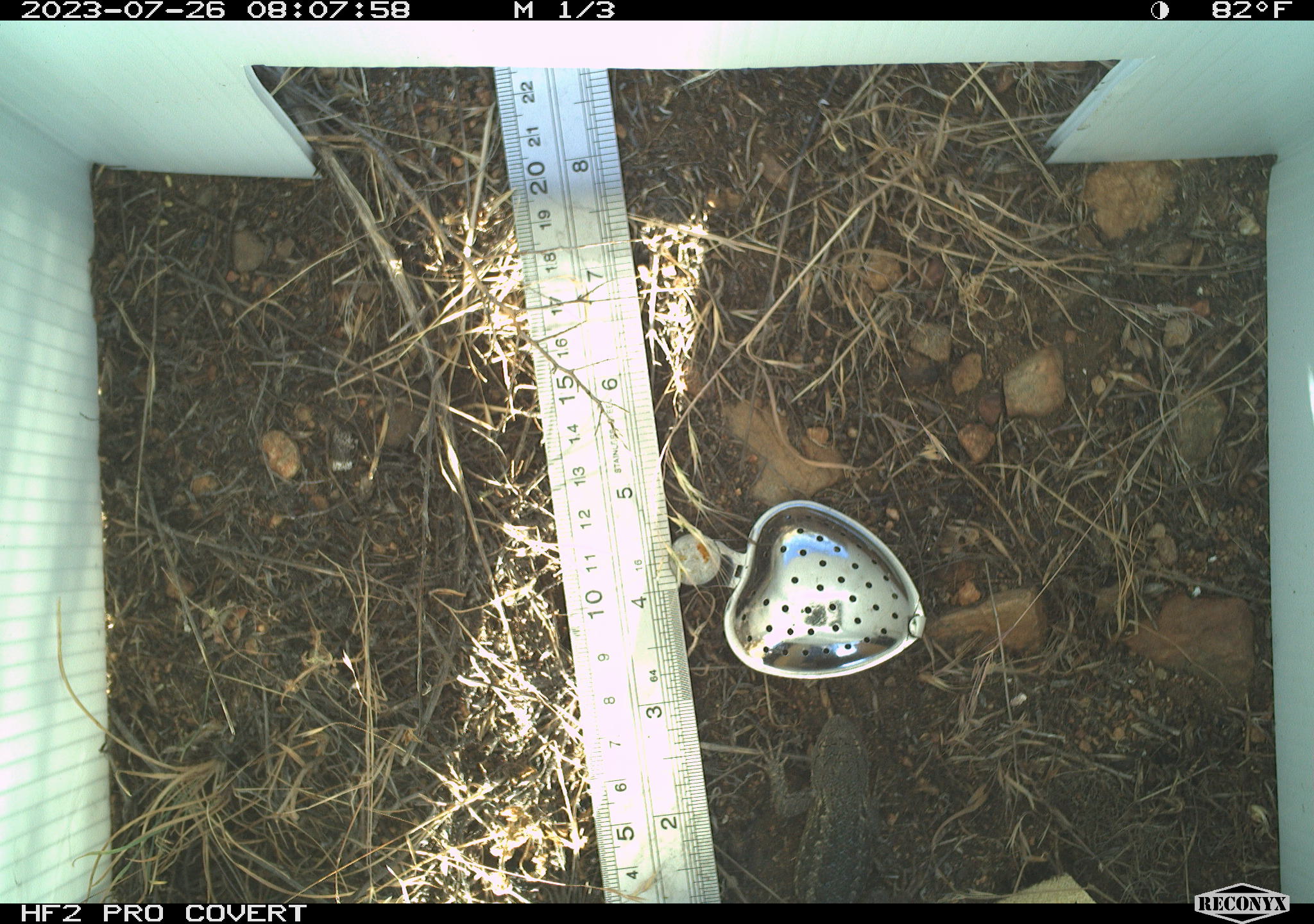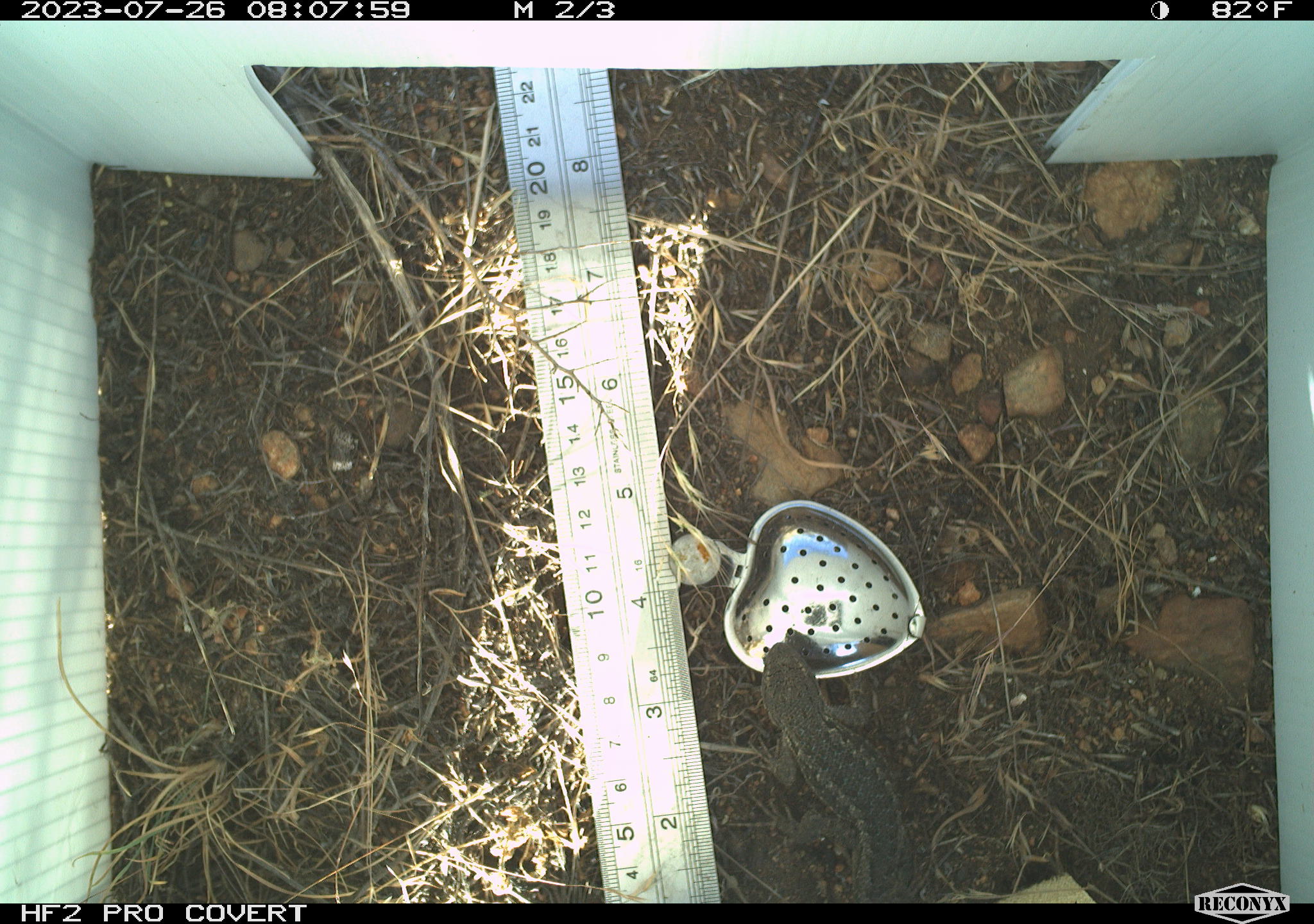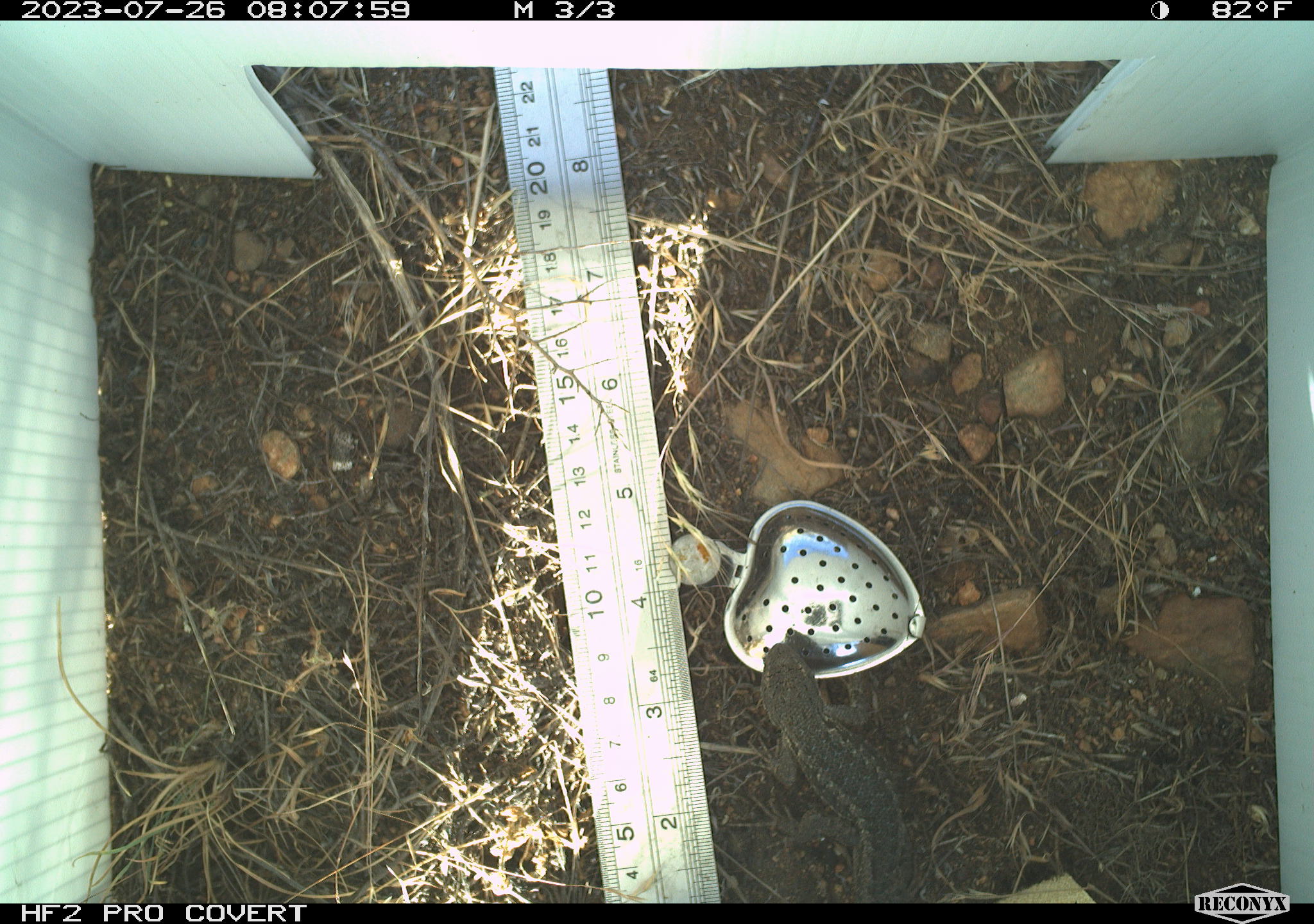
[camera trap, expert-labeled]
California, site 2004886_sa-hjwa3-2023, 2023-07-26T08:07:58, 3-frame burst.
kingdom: Animalia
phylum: Chordata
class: Reptilia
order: Squamata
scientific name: Squamata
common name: lizards and snakes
Lizards and snakes (Squamata).